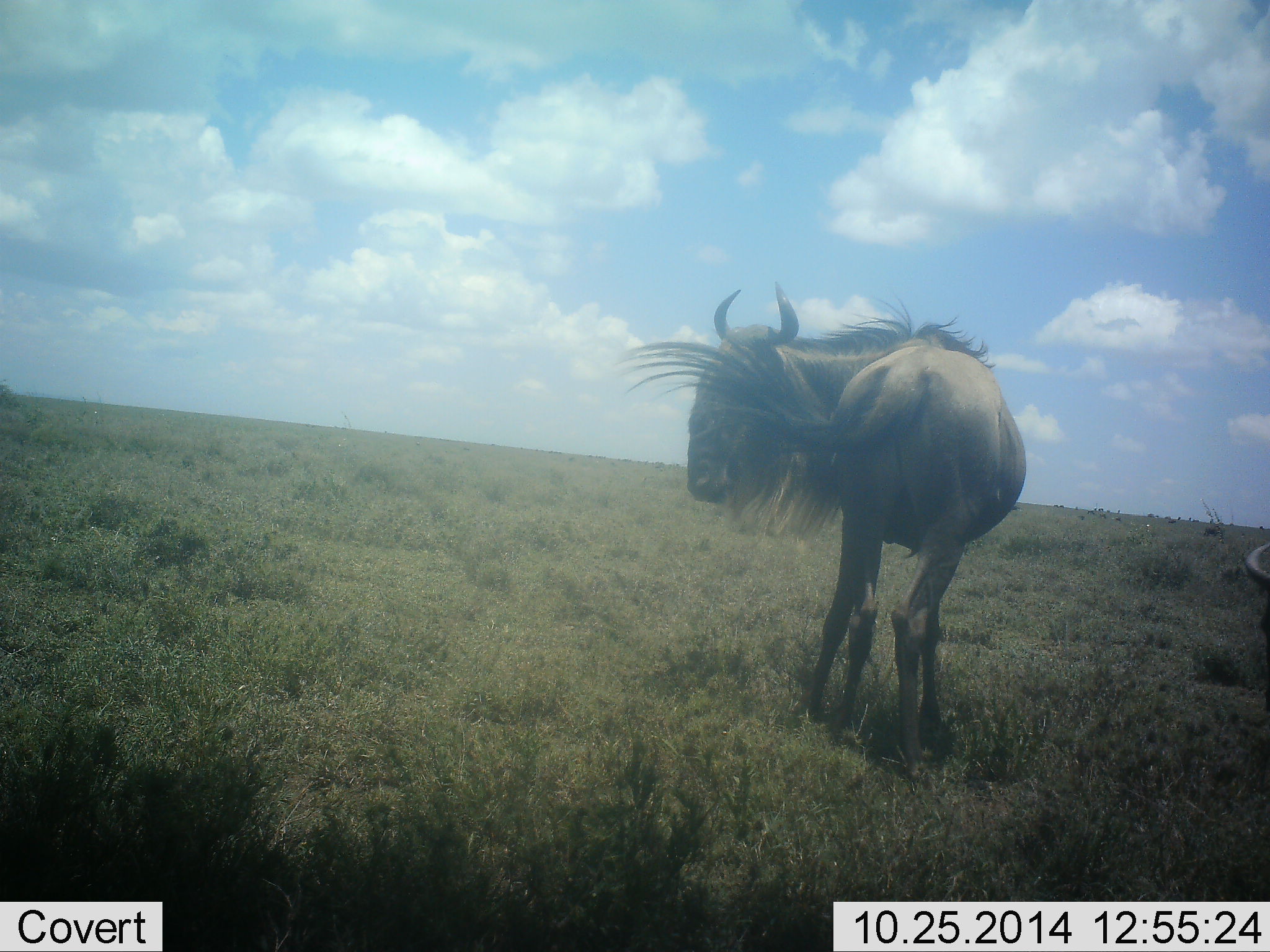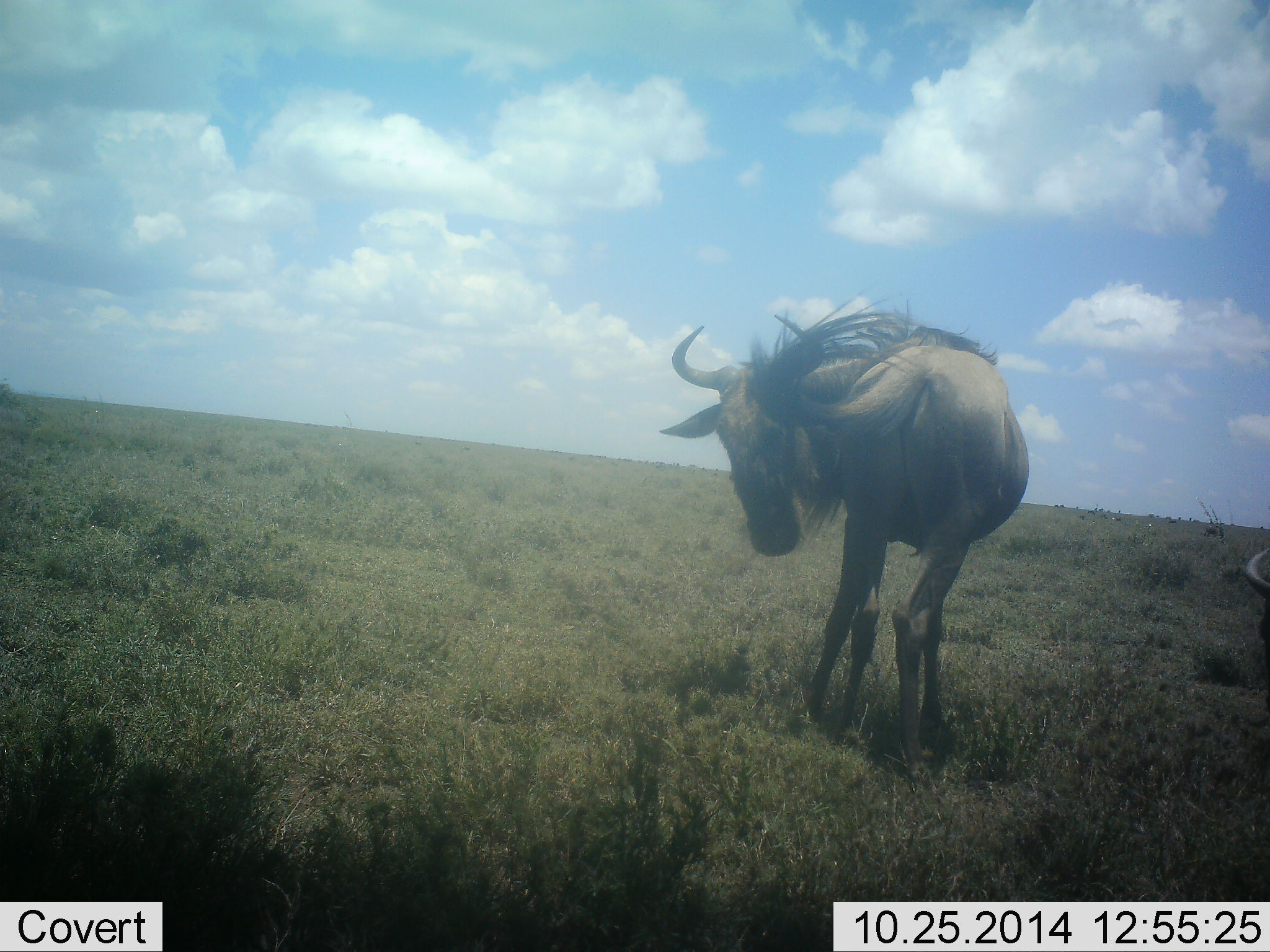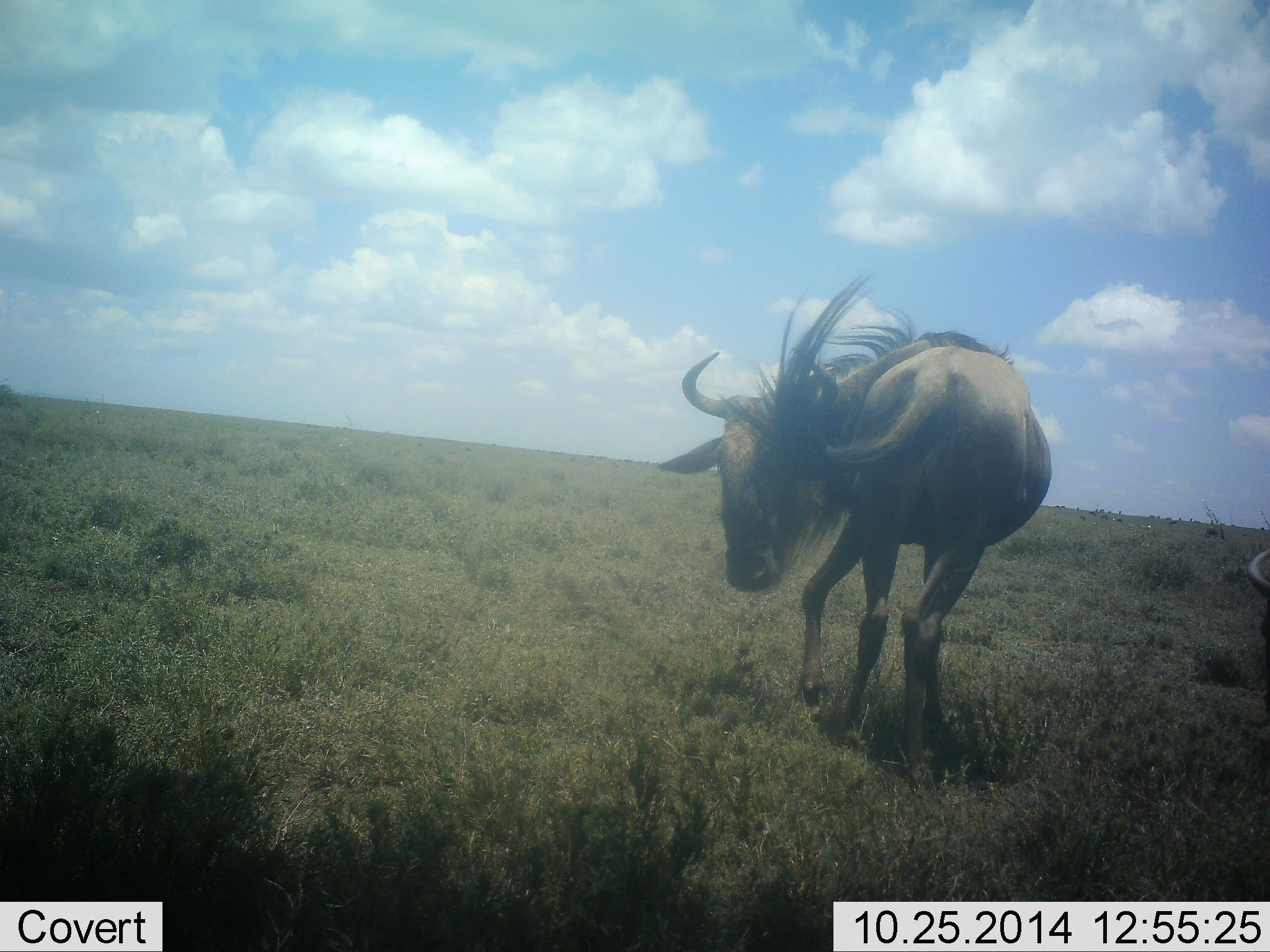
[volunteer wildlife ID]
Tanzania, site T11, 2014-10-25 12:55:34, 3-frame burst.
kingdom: Animalia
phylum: Chordata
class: Mammalia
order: Artiodactyla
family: Bovidae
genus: Connochaetes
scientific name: Connochaetes taurinus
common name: blue wildebeest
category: wildebeest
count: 2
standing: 90%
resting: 20%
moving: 0%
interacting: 20%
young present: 0%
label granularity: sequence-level